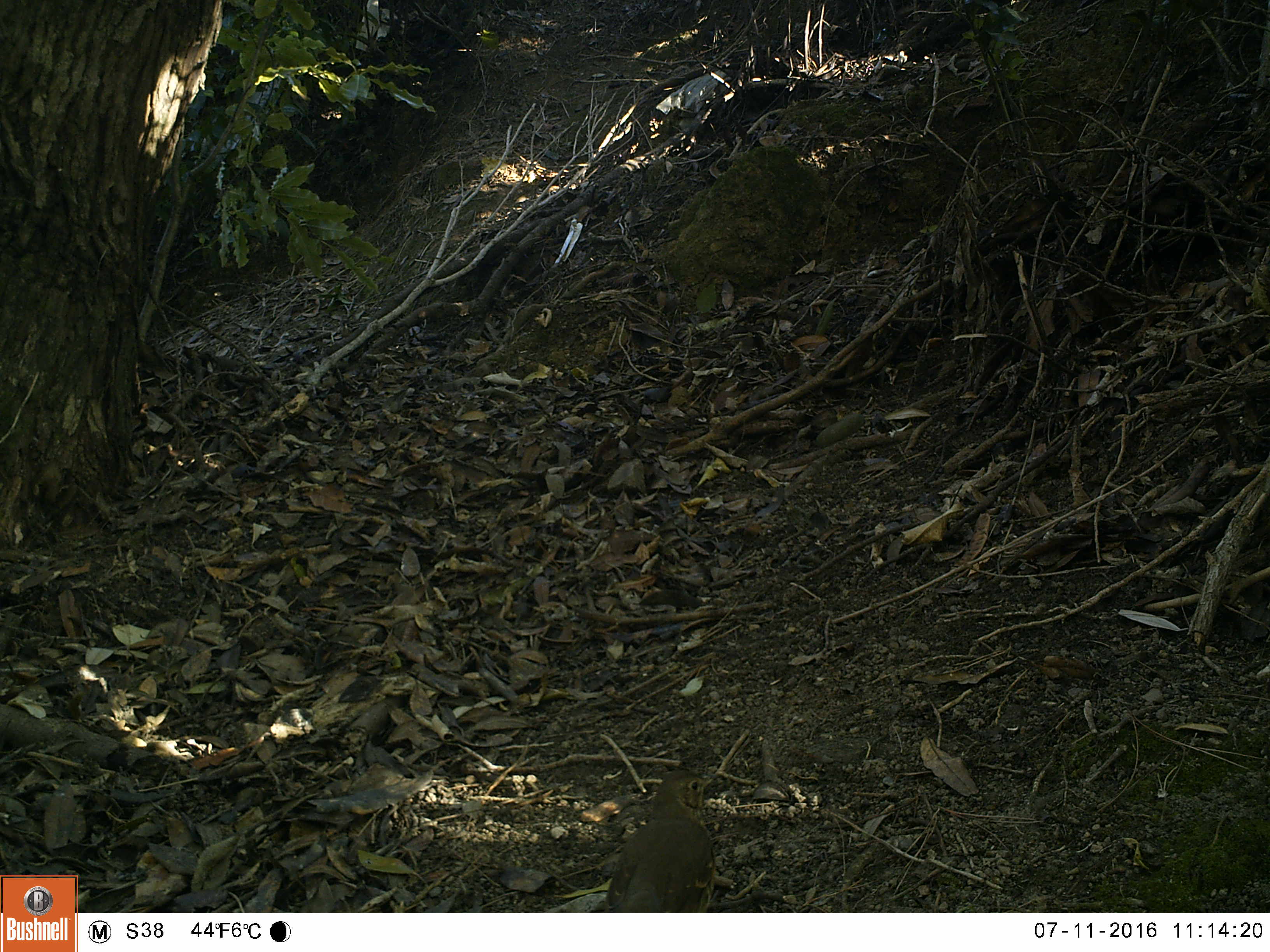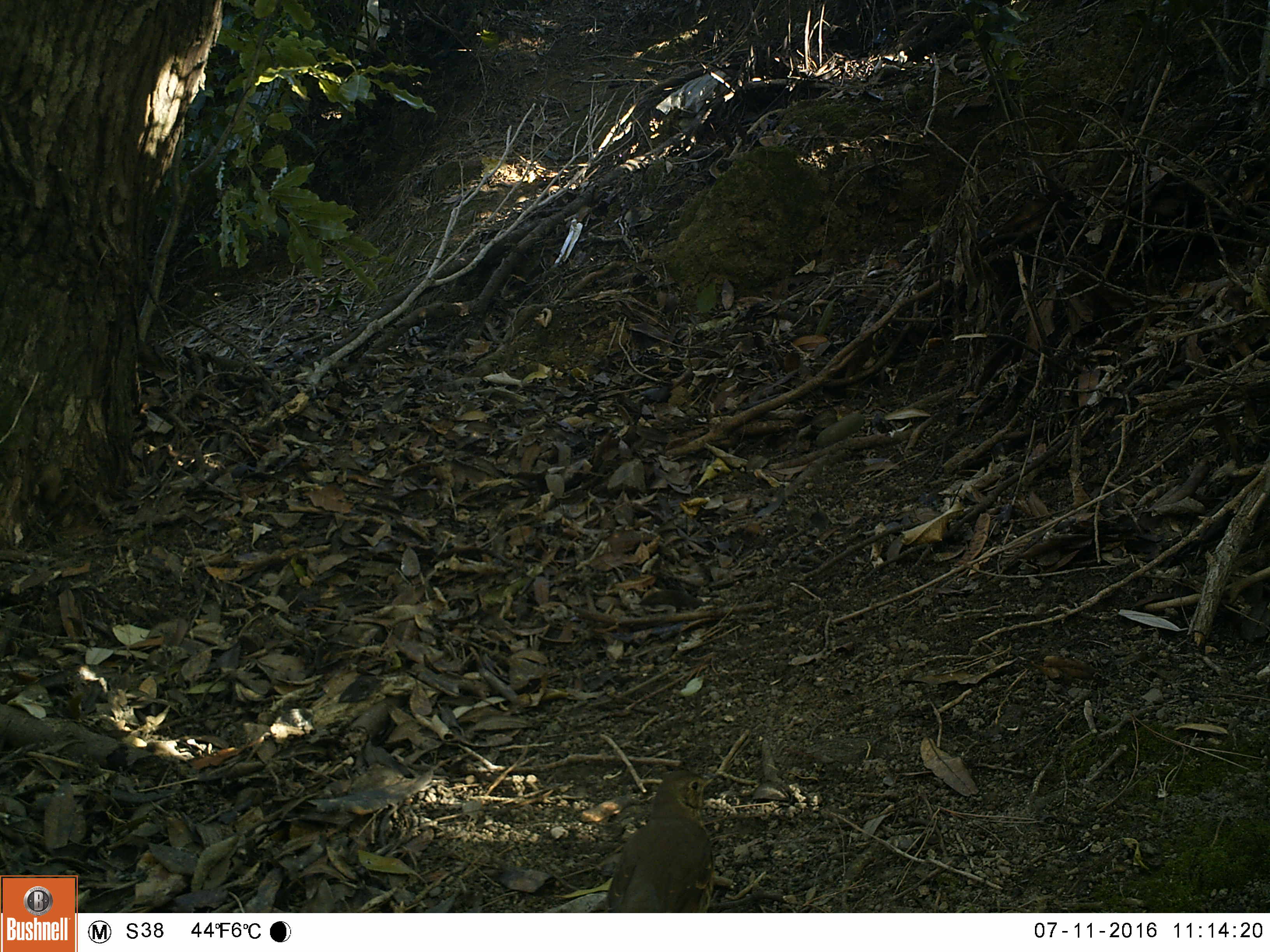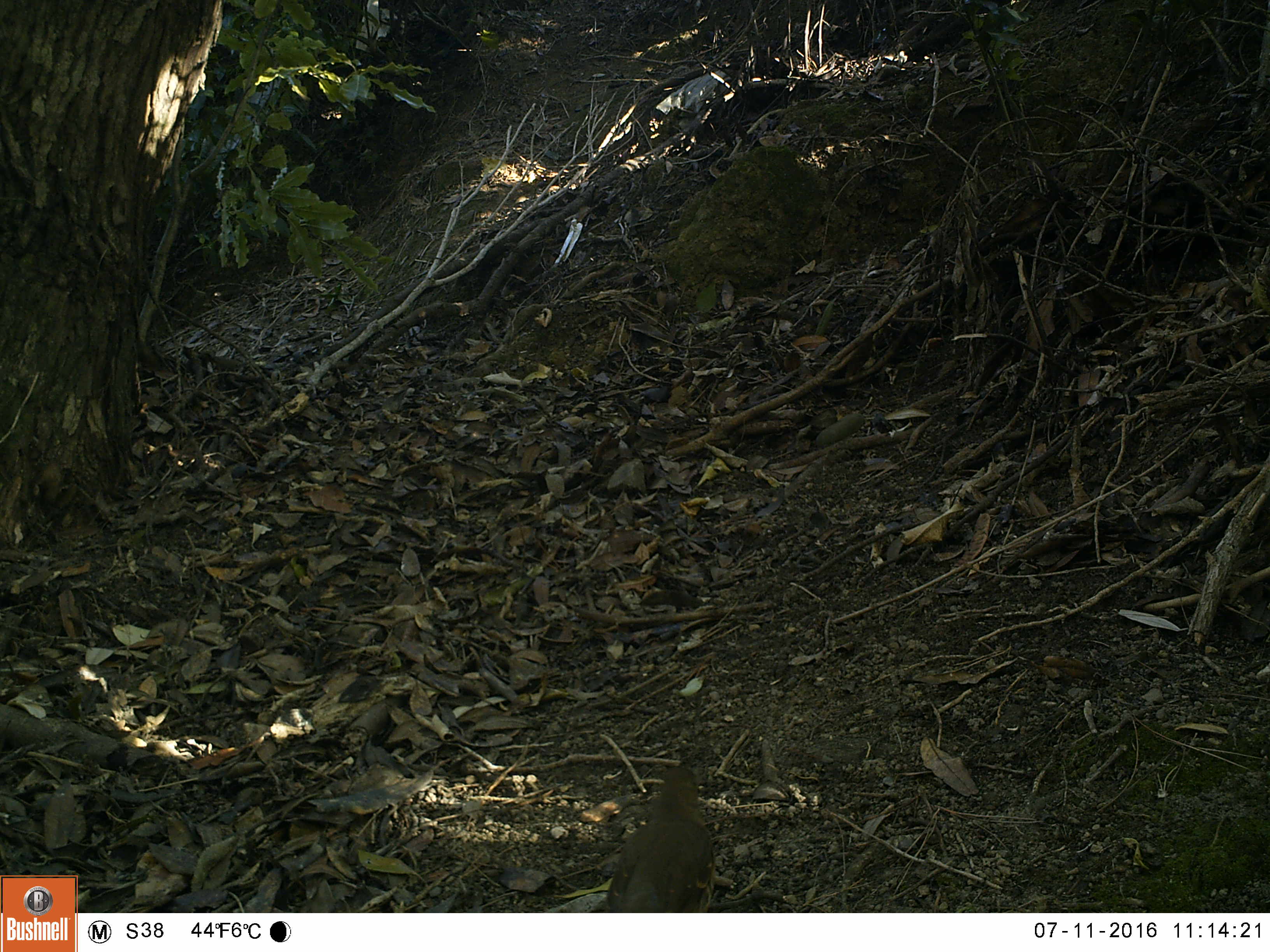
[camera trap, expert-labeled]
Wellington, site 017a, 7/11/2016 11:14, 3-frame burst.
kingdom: Animalia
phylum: Chordata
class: Aves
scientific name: Aves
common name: bird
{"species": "bird (Aves)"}